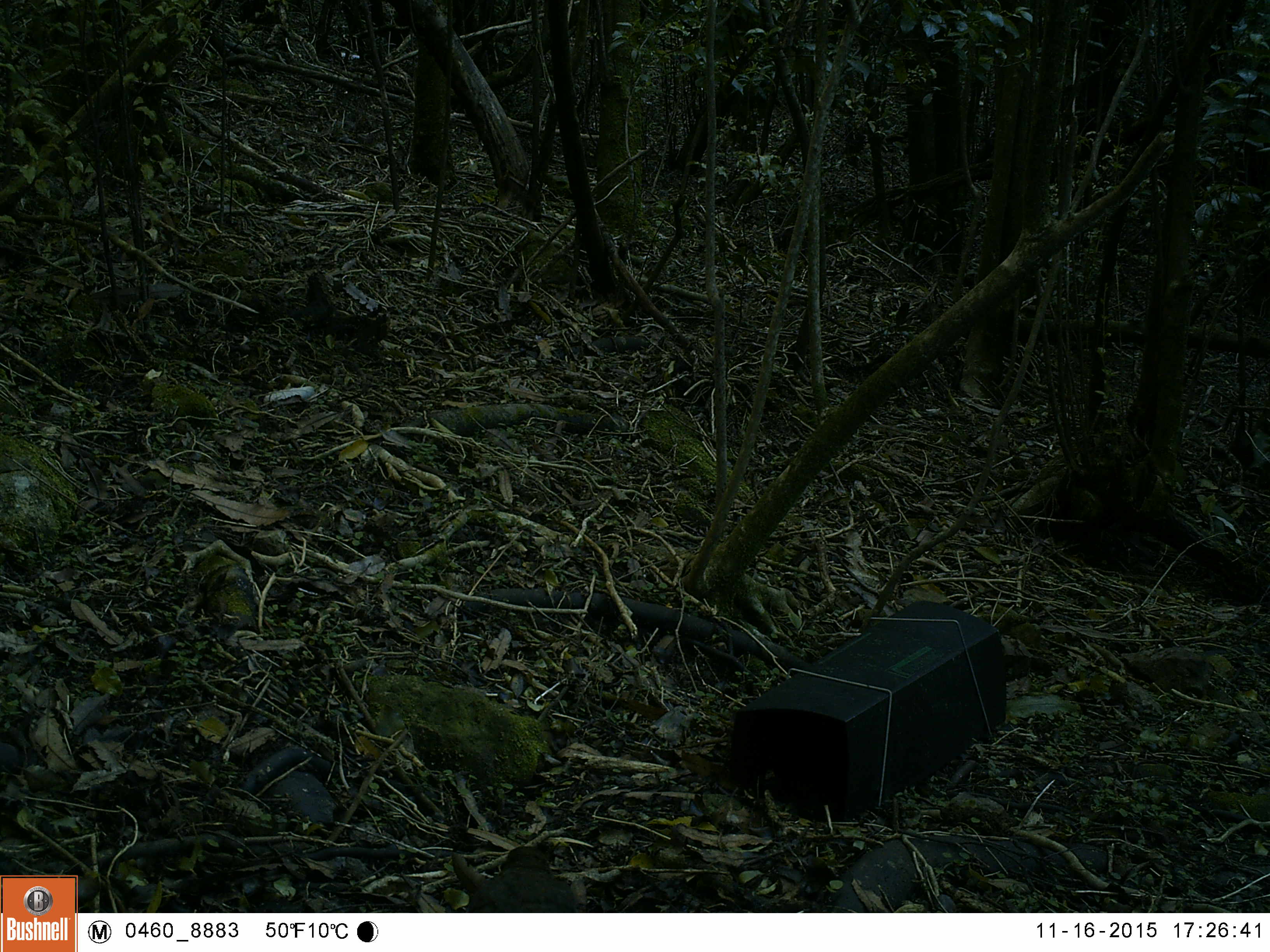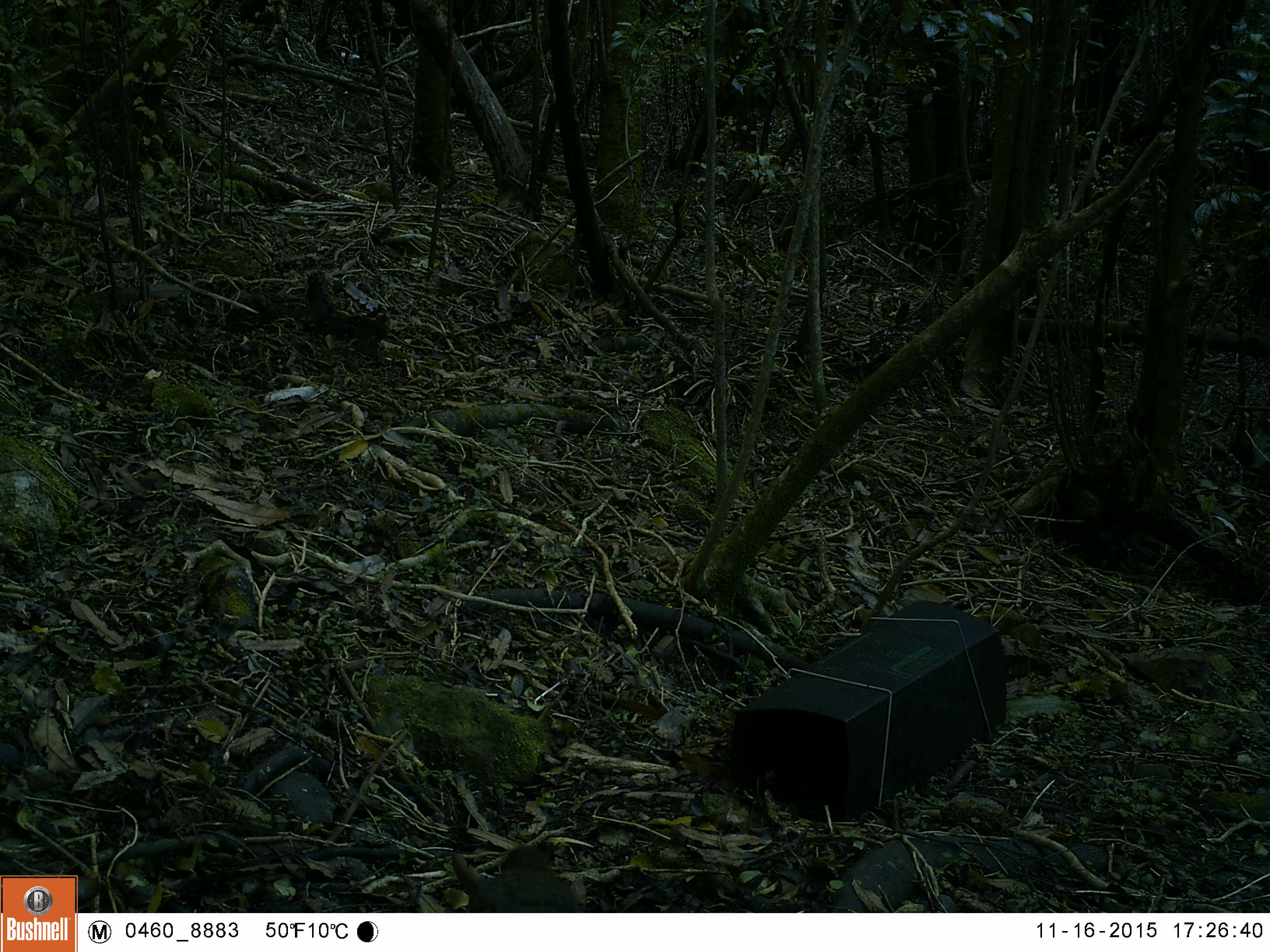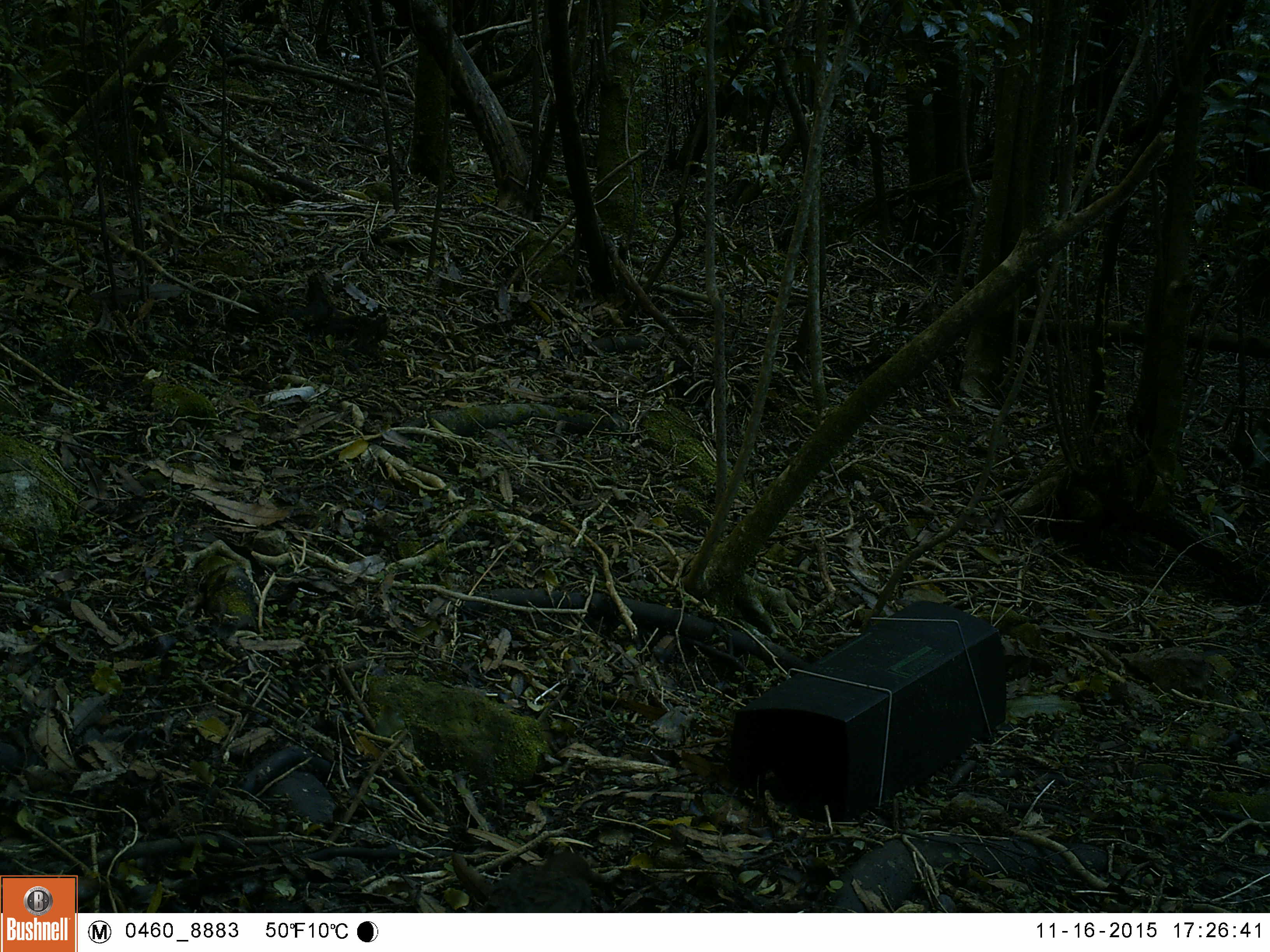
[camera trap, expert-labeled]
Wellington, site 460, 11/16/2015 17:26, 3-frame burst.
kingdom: Animalia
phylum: Chordata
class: Aves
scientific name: Aves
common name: bird